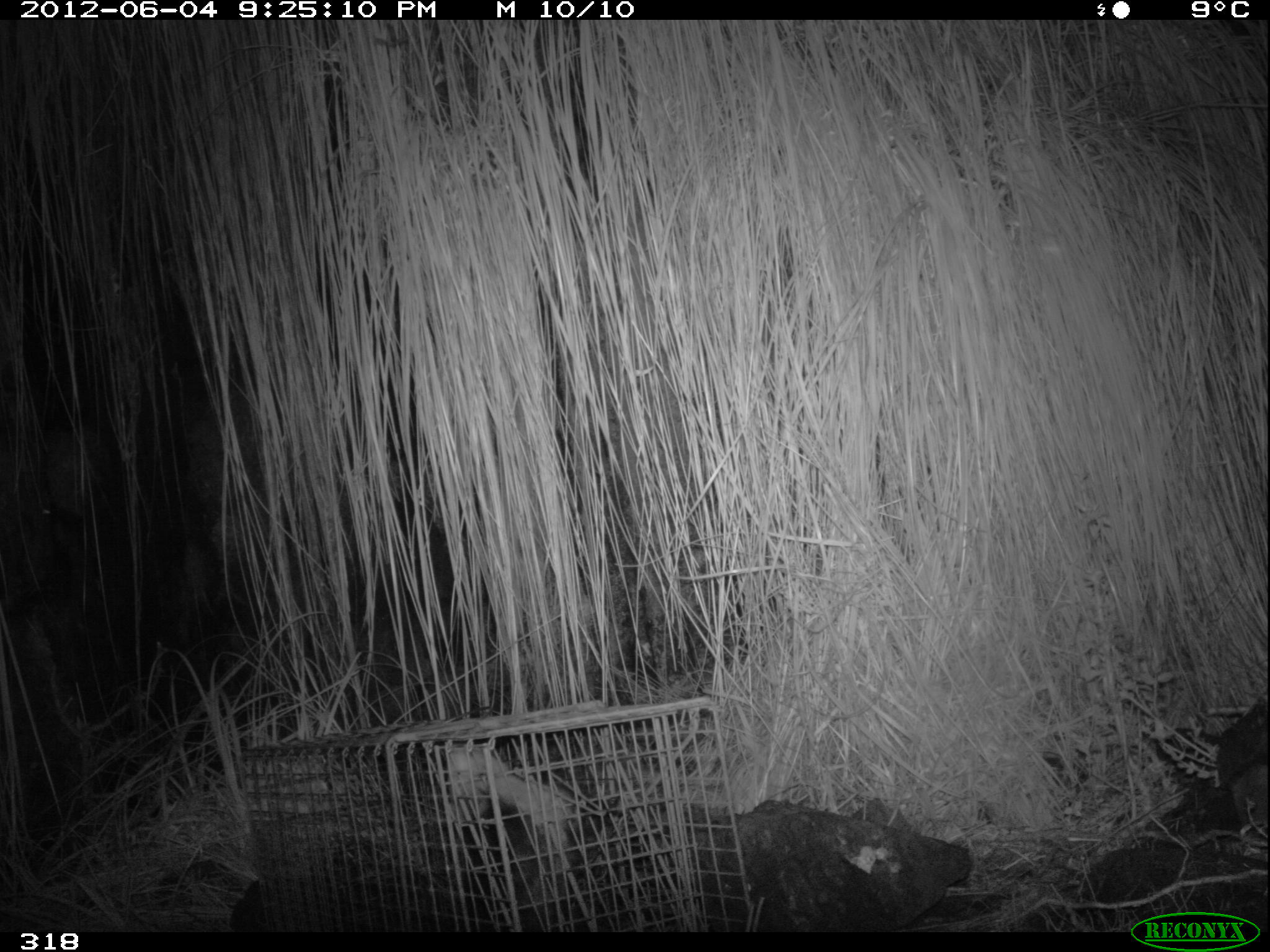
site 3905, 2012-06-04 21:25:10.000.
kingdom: Animalia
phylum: Chordata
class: Mammalia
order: Didelphimorphia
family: Didelphidae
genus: Didelphis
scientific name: Didelphis pernigra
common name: andean white-eared opossum